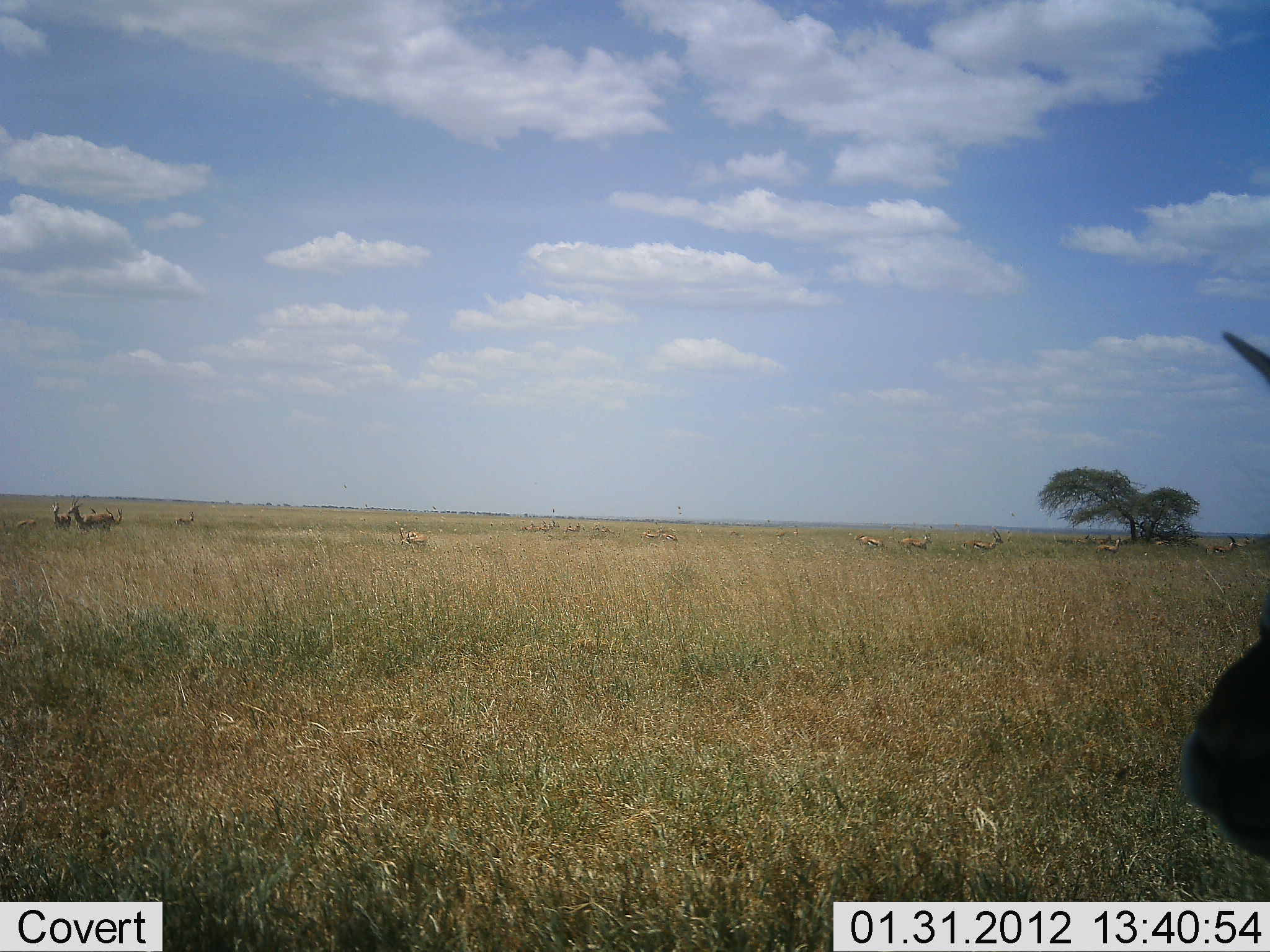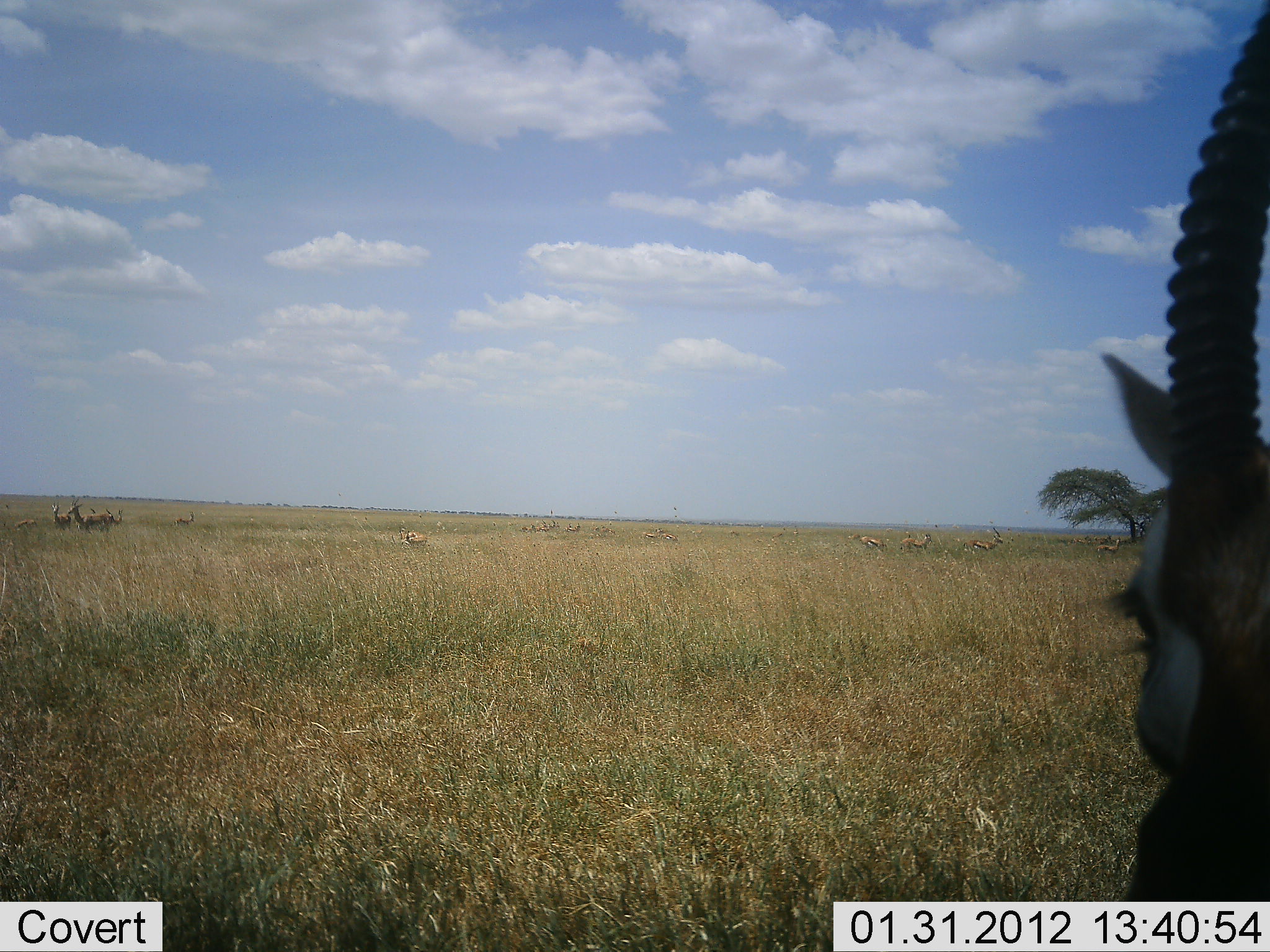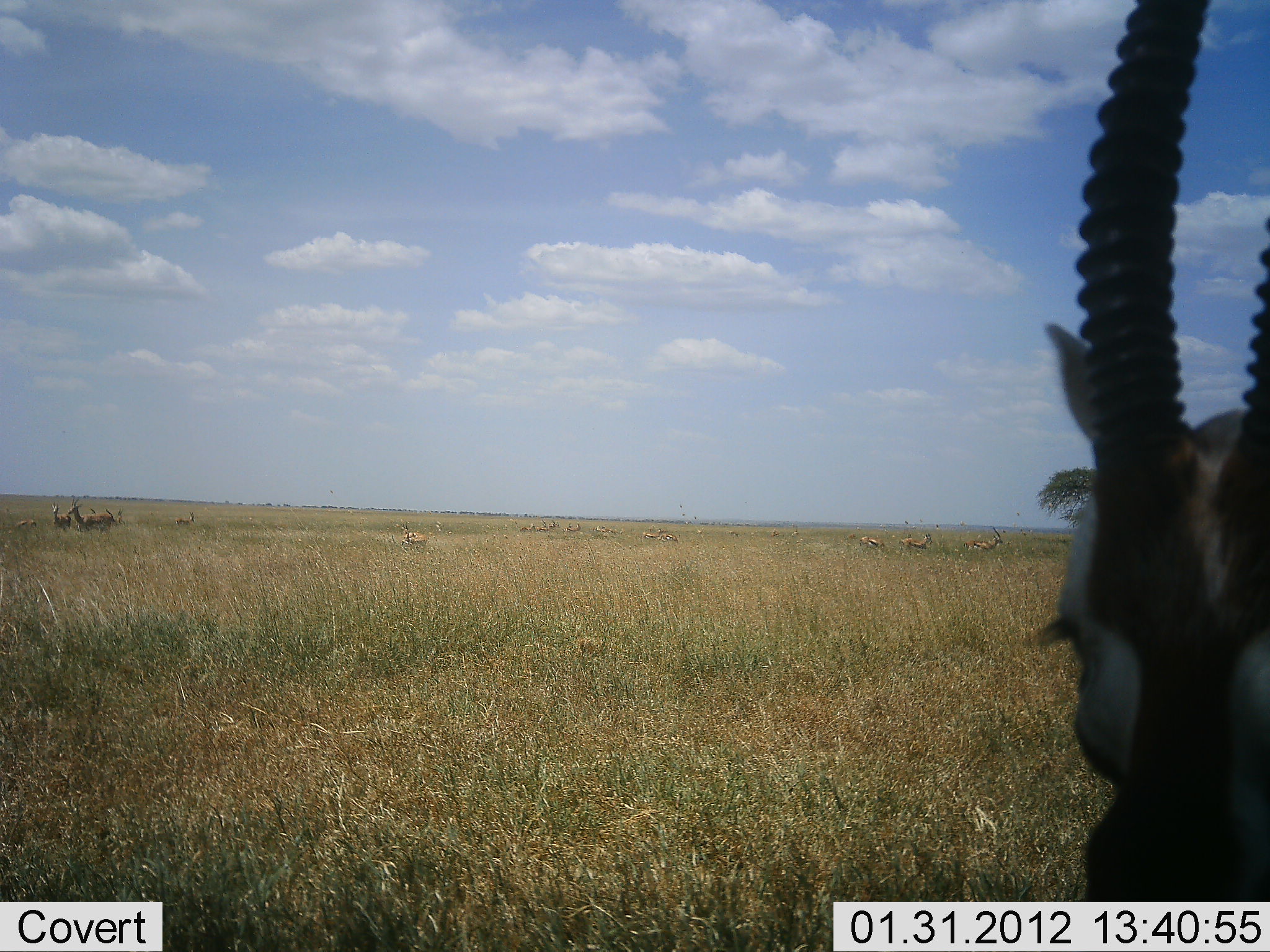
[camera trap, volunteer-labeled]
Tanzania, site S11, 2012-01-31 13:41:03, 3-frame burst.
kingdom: Animalia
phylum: Chordata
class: Mammalia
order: Artiodactyla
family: Bovidae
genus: Eudorcas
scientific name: Eudorcas thomsonii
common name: thomson's gazelle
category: gazellethomsons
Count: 8.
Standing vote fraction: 89%.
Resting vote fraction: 17%.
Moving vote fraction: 22%.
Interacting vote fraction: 0%.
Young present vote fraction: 6%.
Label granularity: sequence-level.